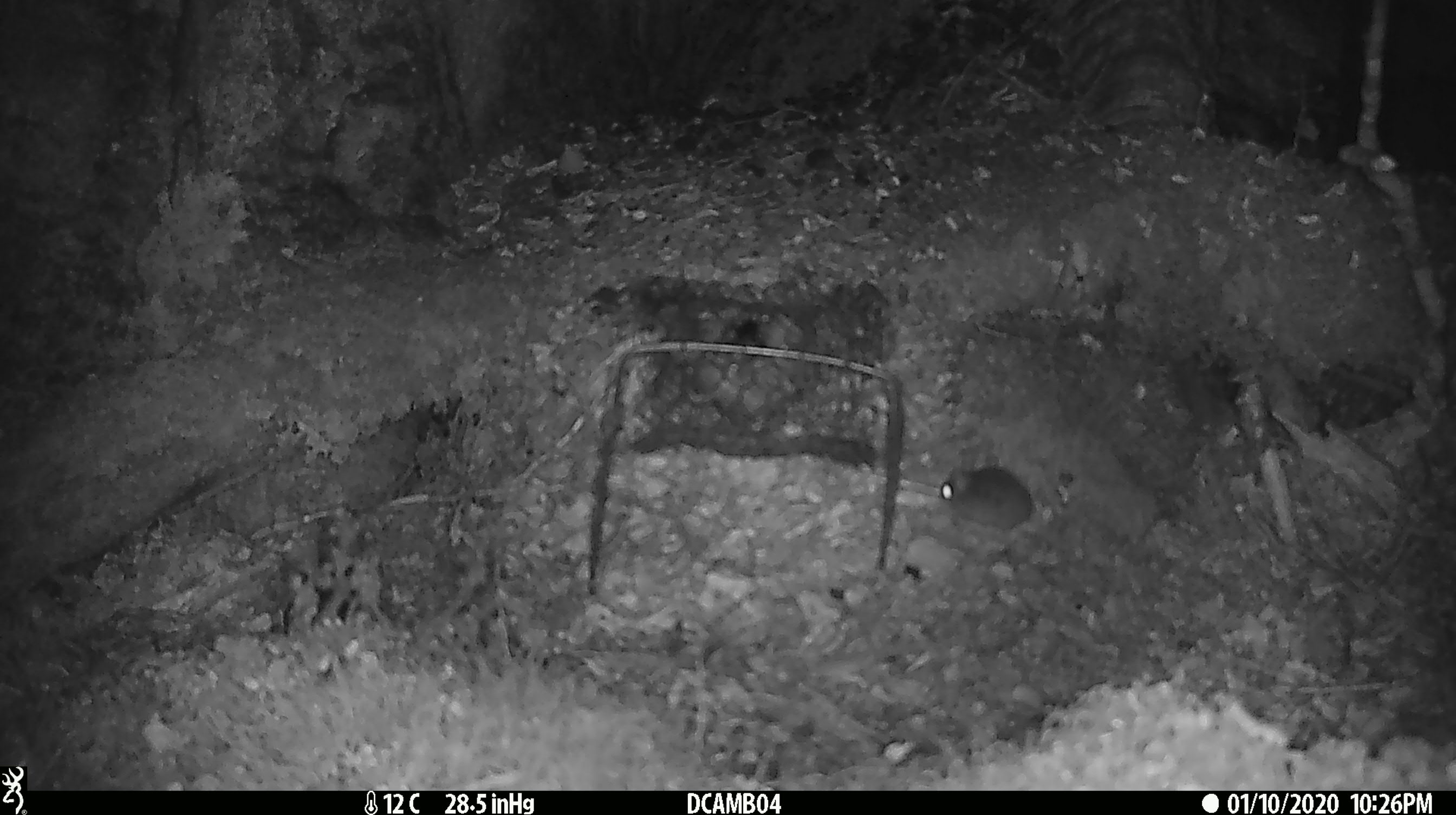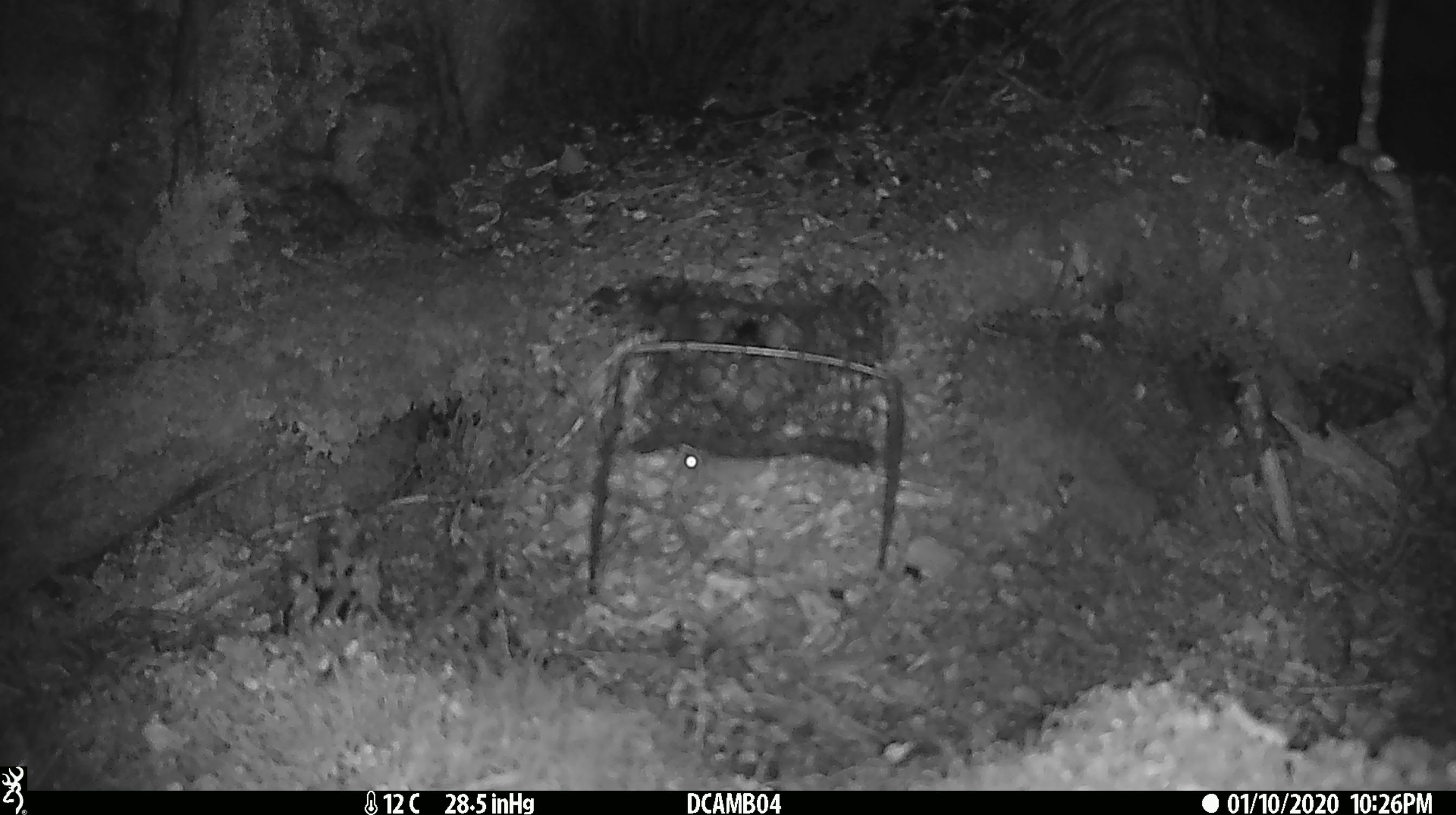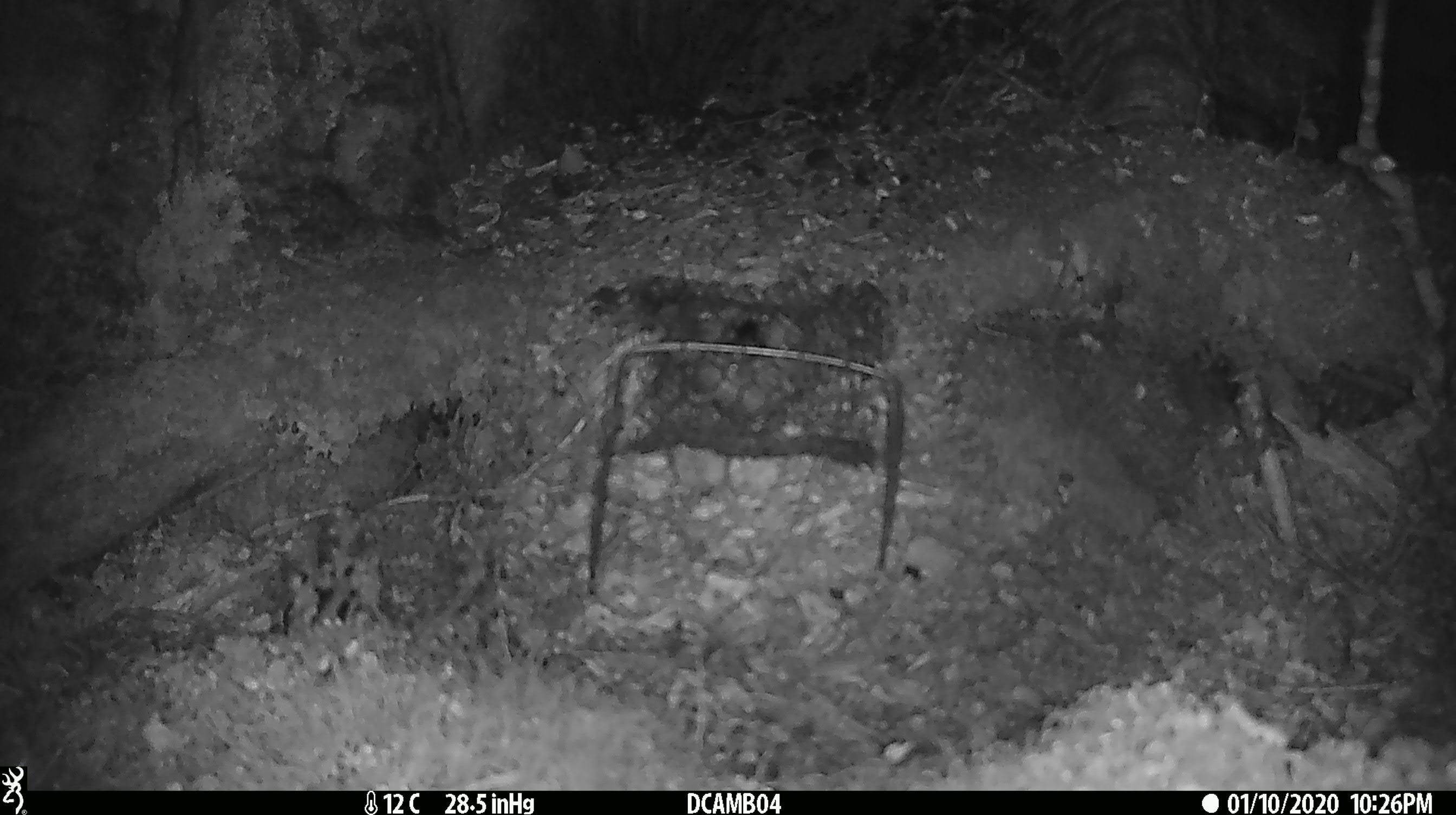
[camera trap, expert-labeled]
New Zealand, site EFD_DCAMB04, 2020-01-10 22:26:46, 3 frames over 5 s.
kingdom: Animalia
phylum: Chordata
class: Mammalia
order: Rodentia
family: Muridae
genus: Mus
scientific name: Mus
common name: mouse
Mouse (Mus).